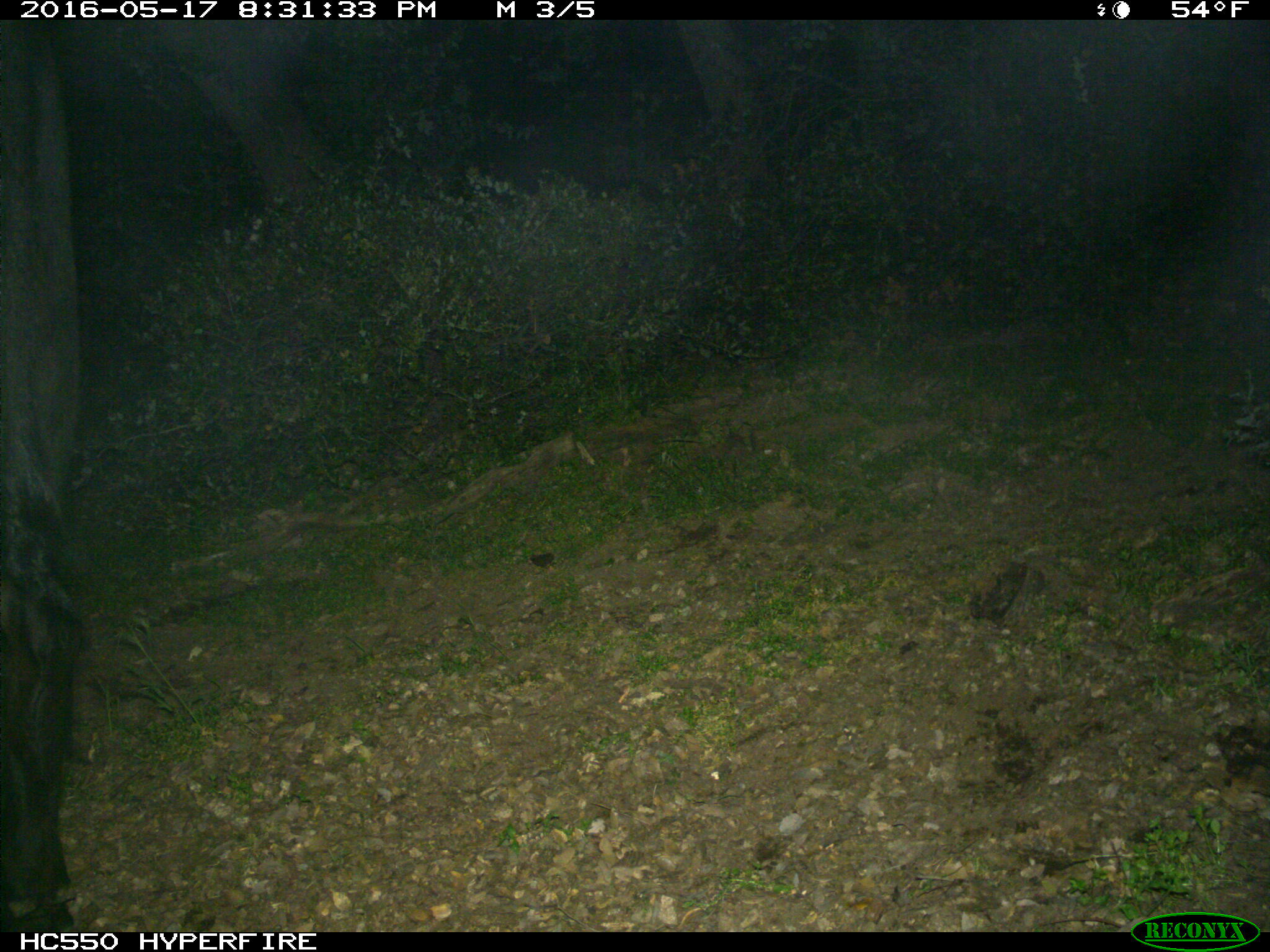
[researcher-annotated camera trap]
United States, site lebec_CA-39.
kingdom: Animalia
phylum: Chordata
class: Mammalia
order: Artiodactyla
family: Bovidae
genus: Bos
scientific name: Bos taurus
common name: domestic cow